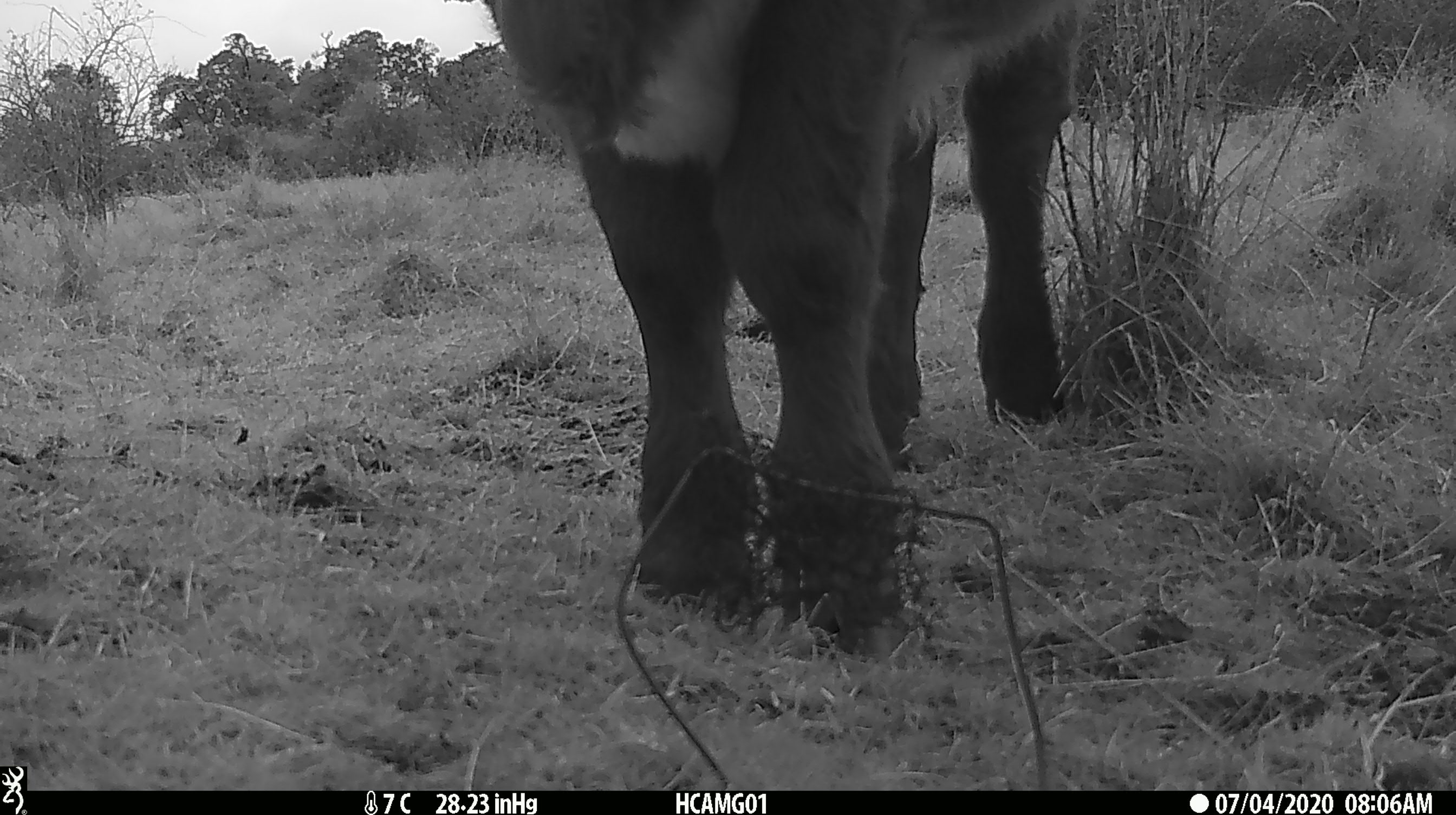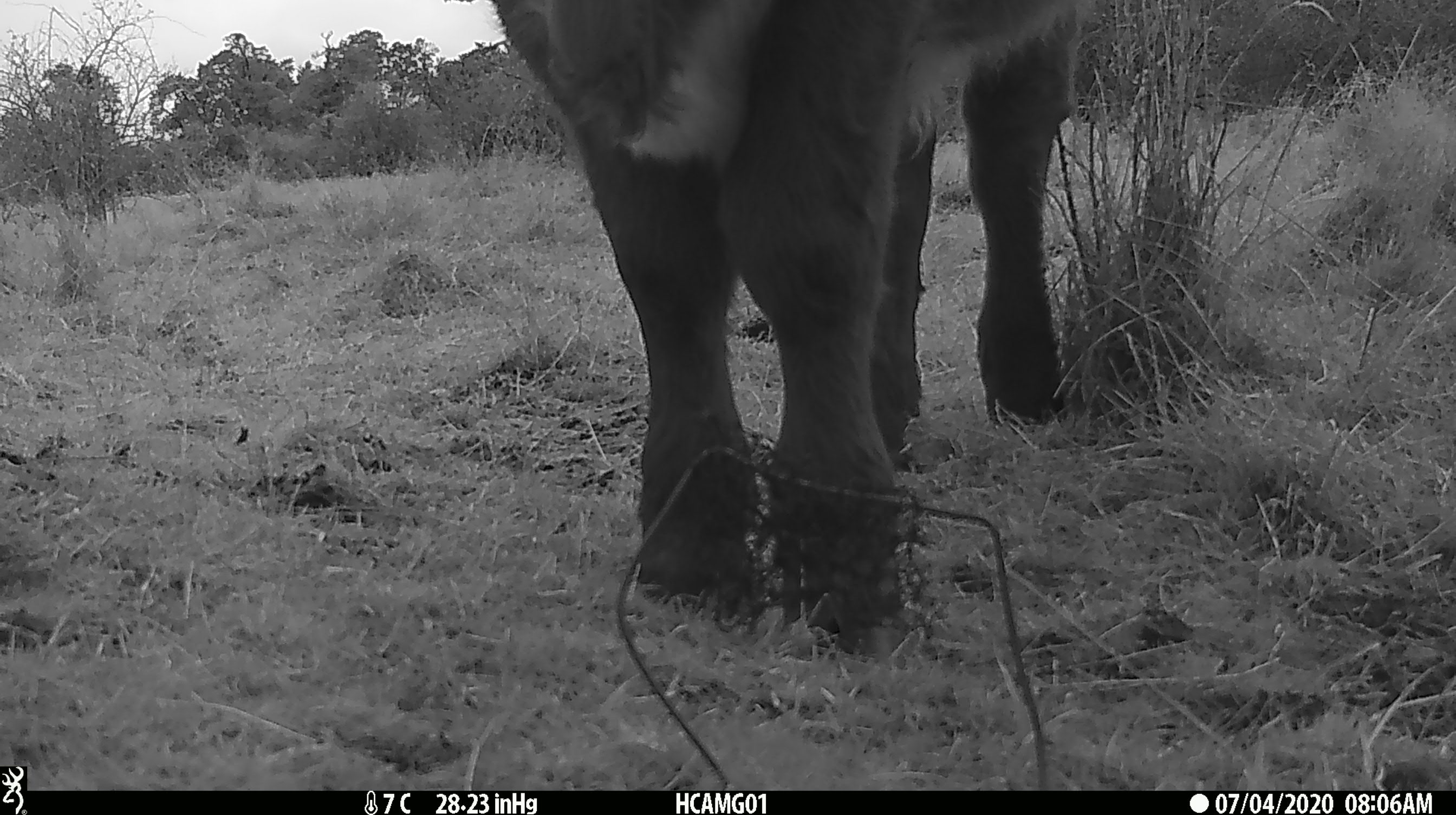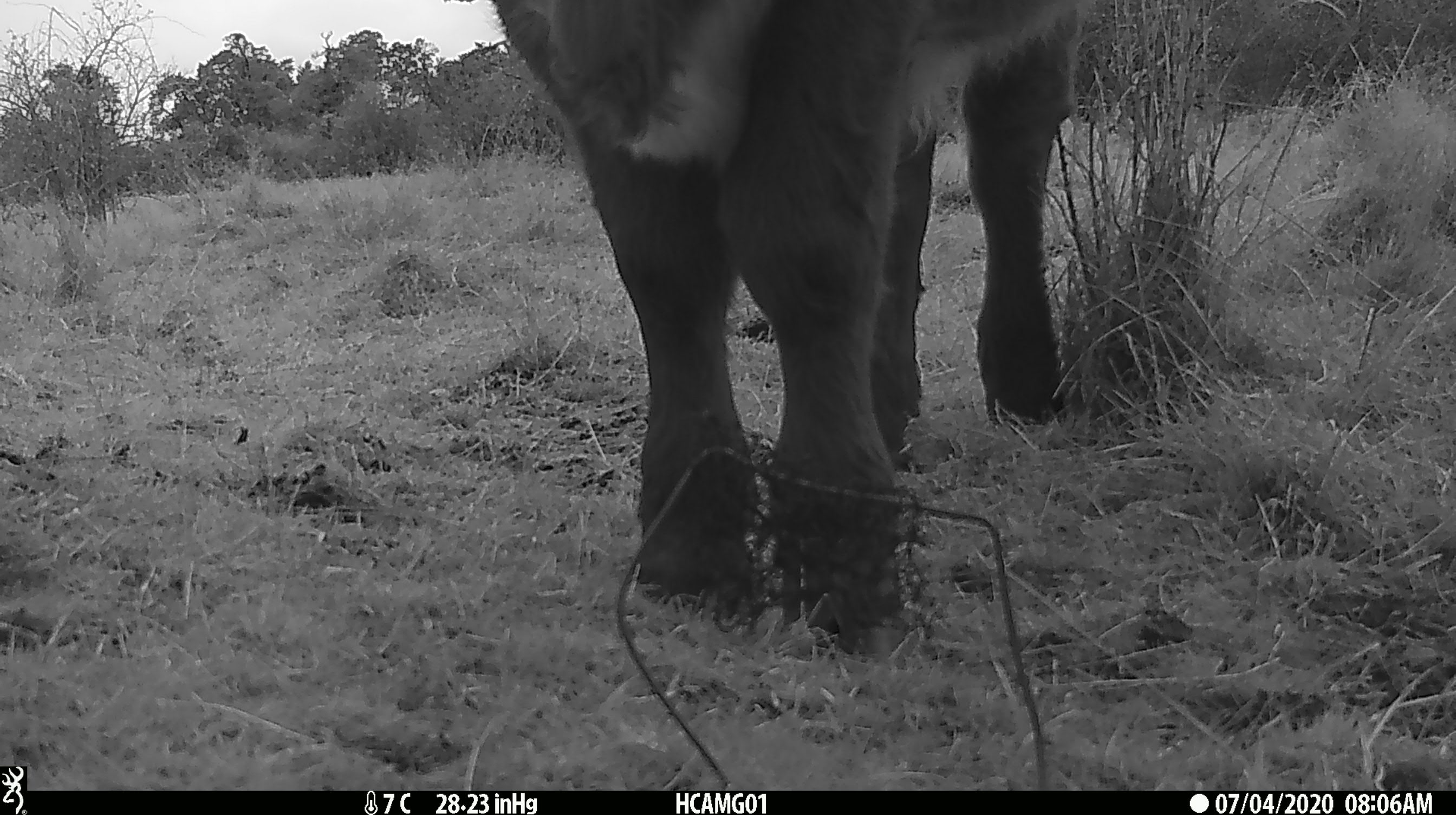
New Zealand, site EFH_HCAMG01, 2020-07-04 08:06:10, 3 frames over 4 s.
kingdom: Animalia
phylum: Chordata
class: Mammalia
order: Artiodactyla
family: Bovidae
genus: Bos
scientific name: Bos taurus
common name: domestic cow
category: cow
Cow (domestic cow) (Bos taurus).